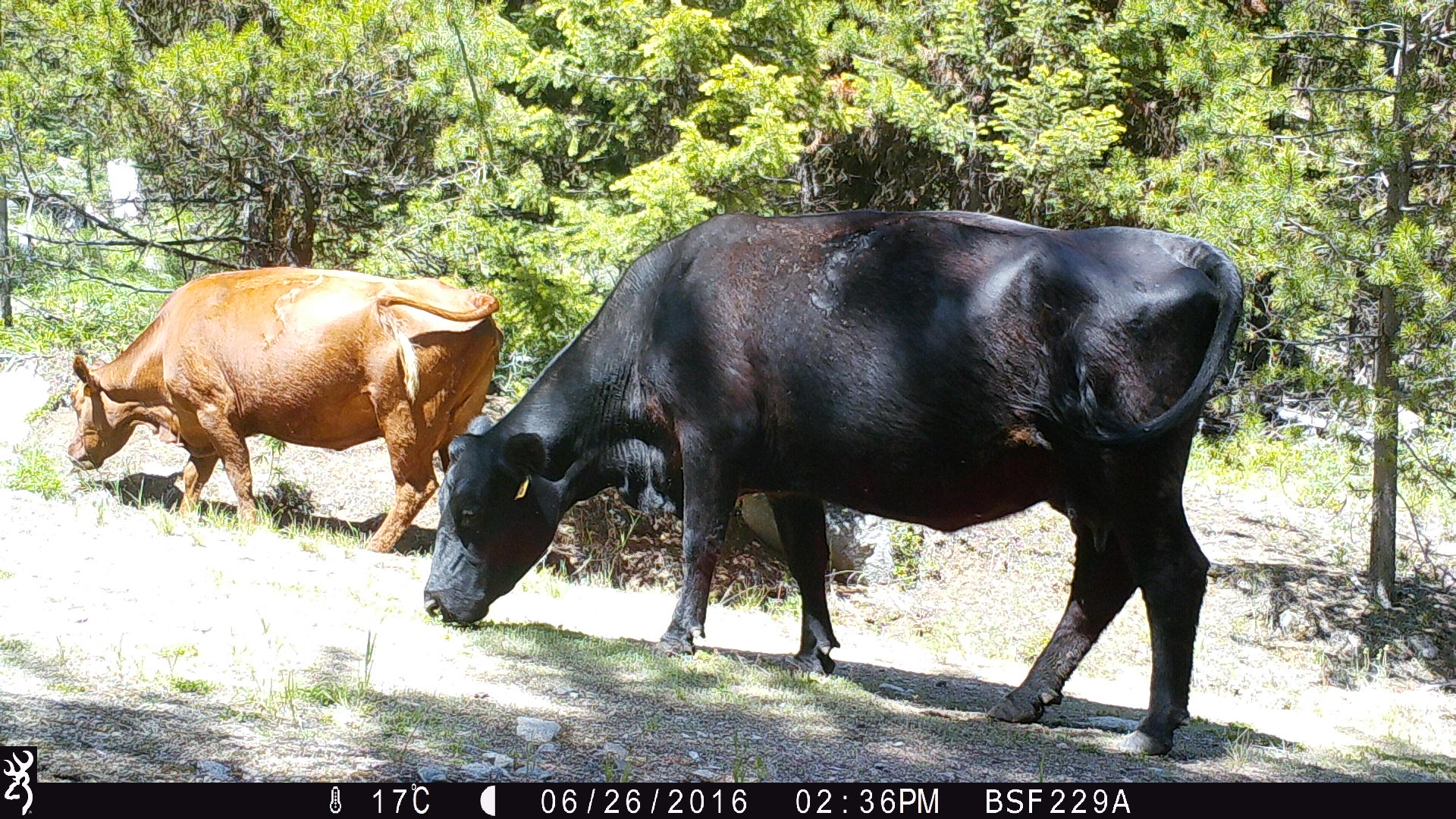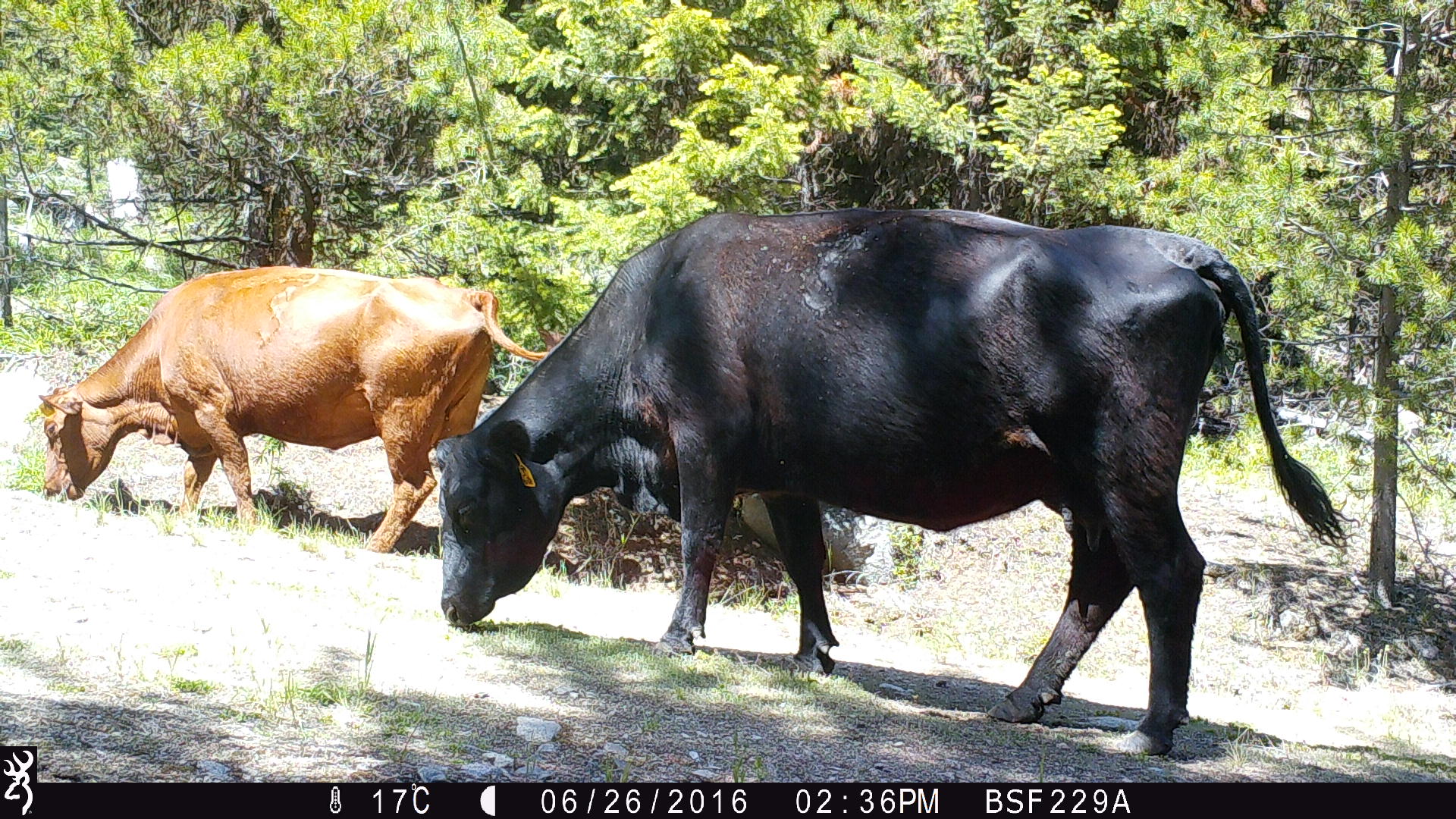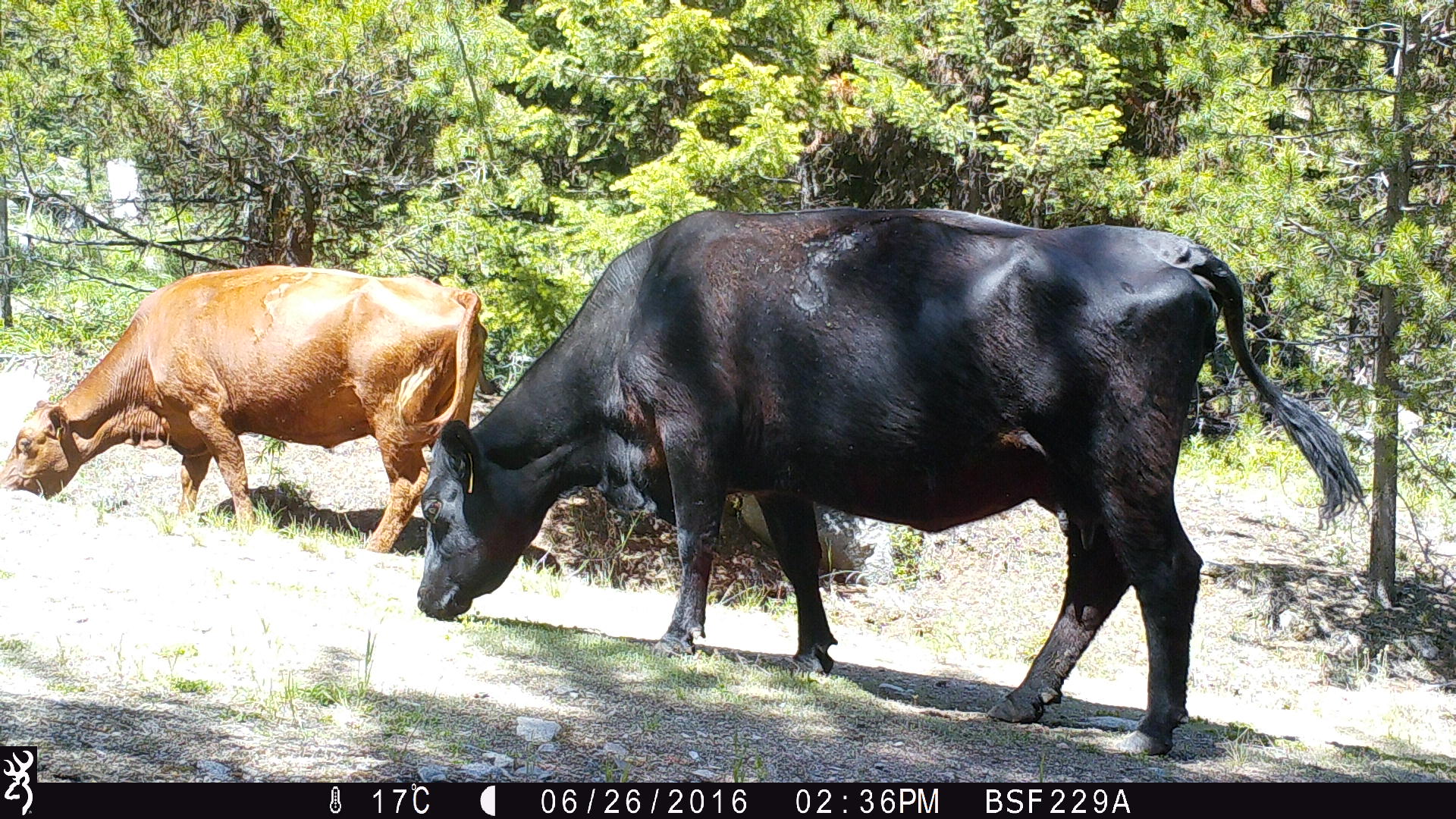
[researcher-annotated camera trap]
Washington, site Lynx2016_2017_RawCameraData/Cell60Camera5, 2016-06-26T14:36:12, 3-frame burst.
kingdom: Animalia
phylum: Chordata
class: Mammalia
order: Artiodactyla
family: Bovidae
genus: Bos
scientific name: Bos taurus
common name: domestic cattle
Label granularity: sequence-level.